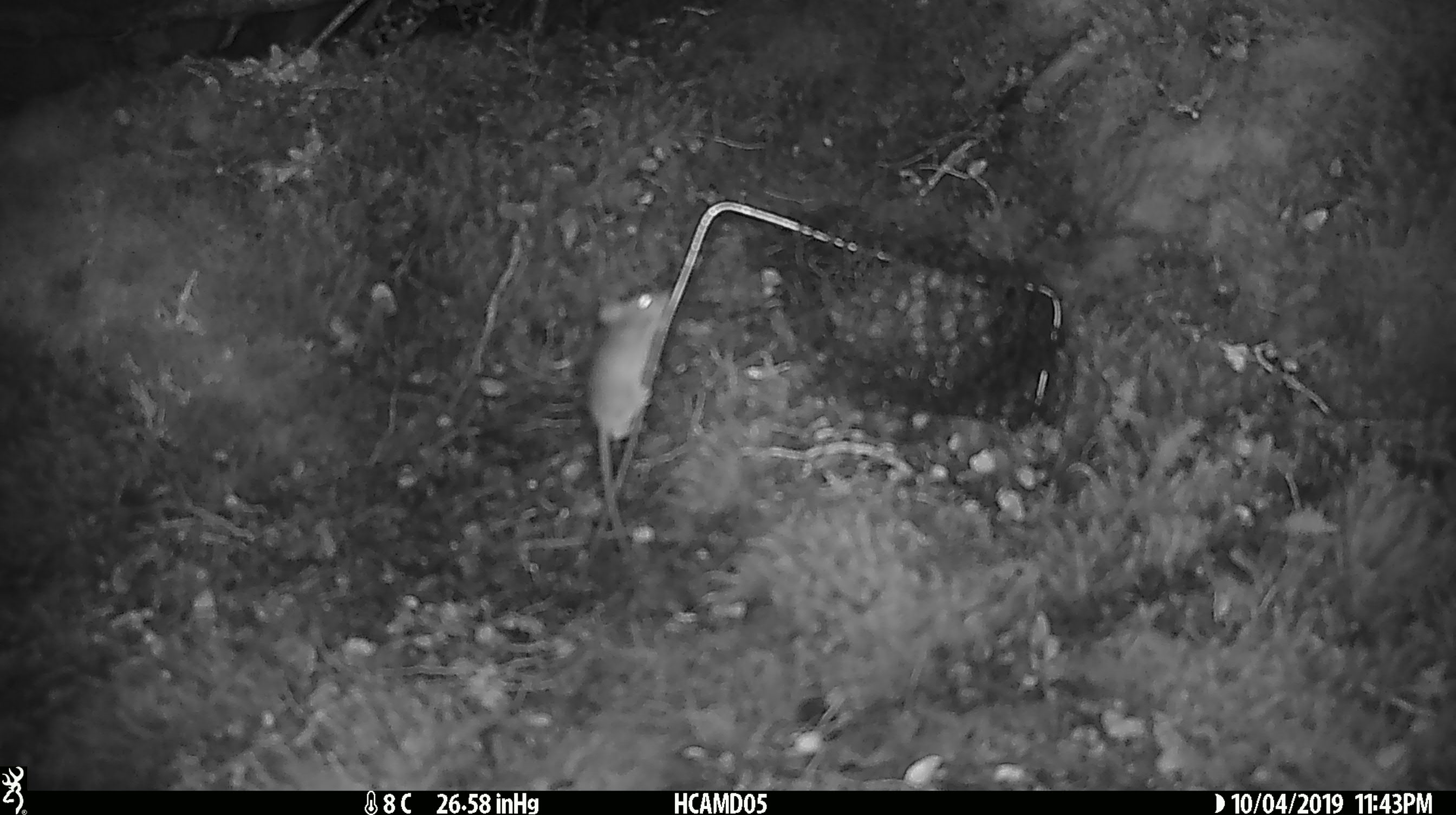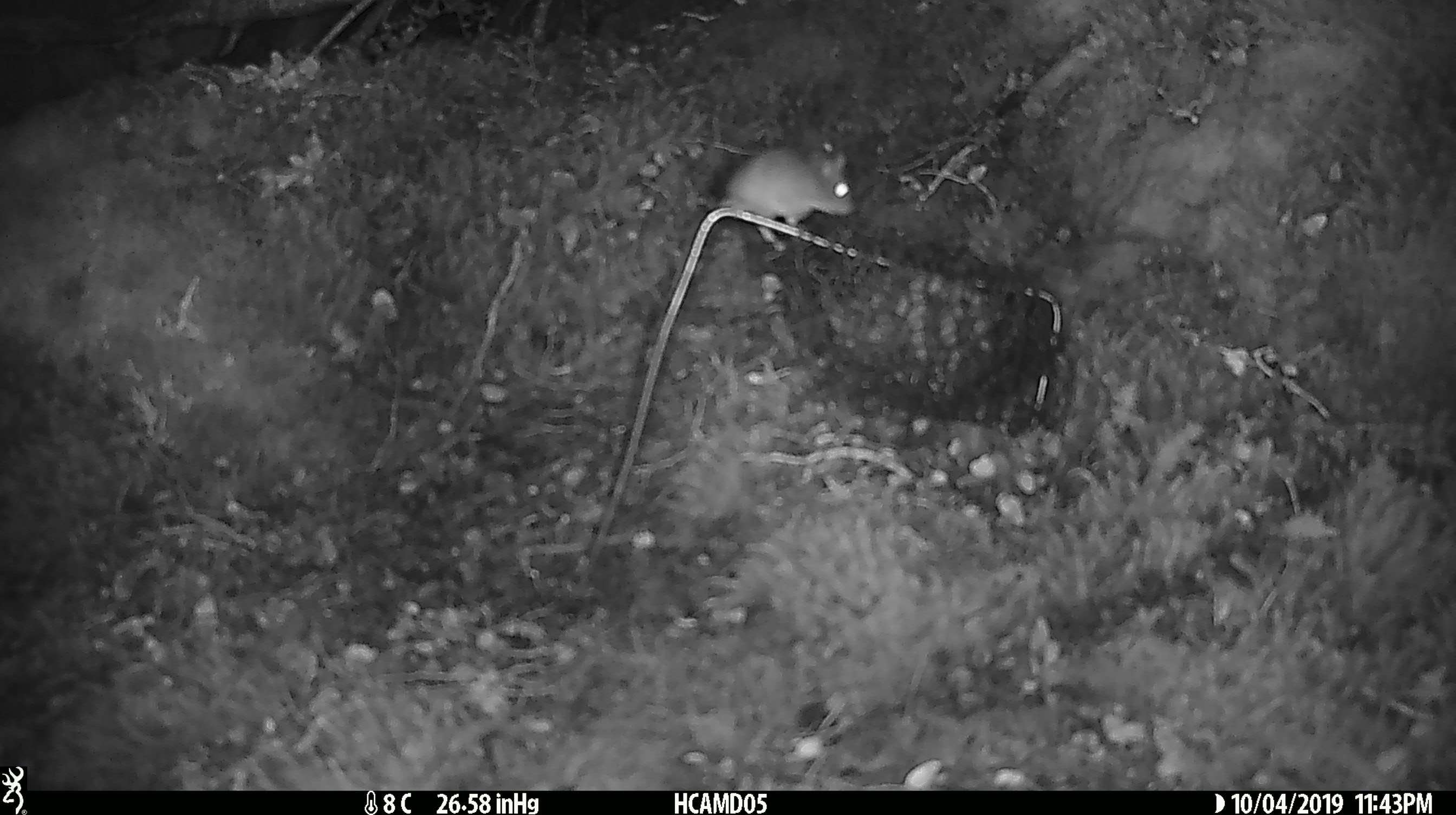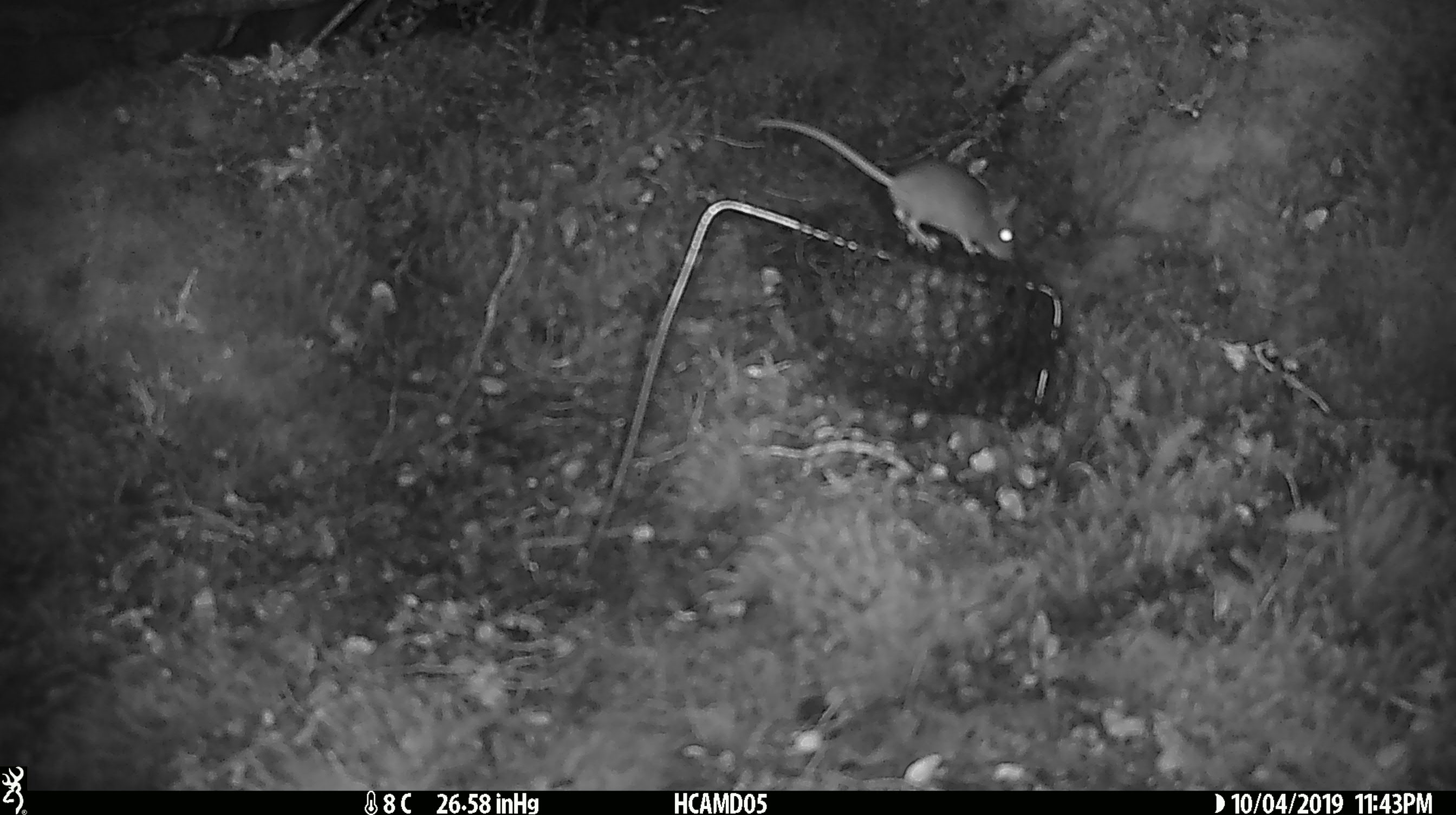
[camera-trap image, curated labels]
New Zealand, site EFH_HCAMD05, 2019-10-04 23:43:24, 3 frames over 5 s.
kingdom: Animalia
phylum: Chordata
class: Mammalia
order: Rodentia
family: Muridae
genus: Mus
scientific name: Mus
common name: mouse